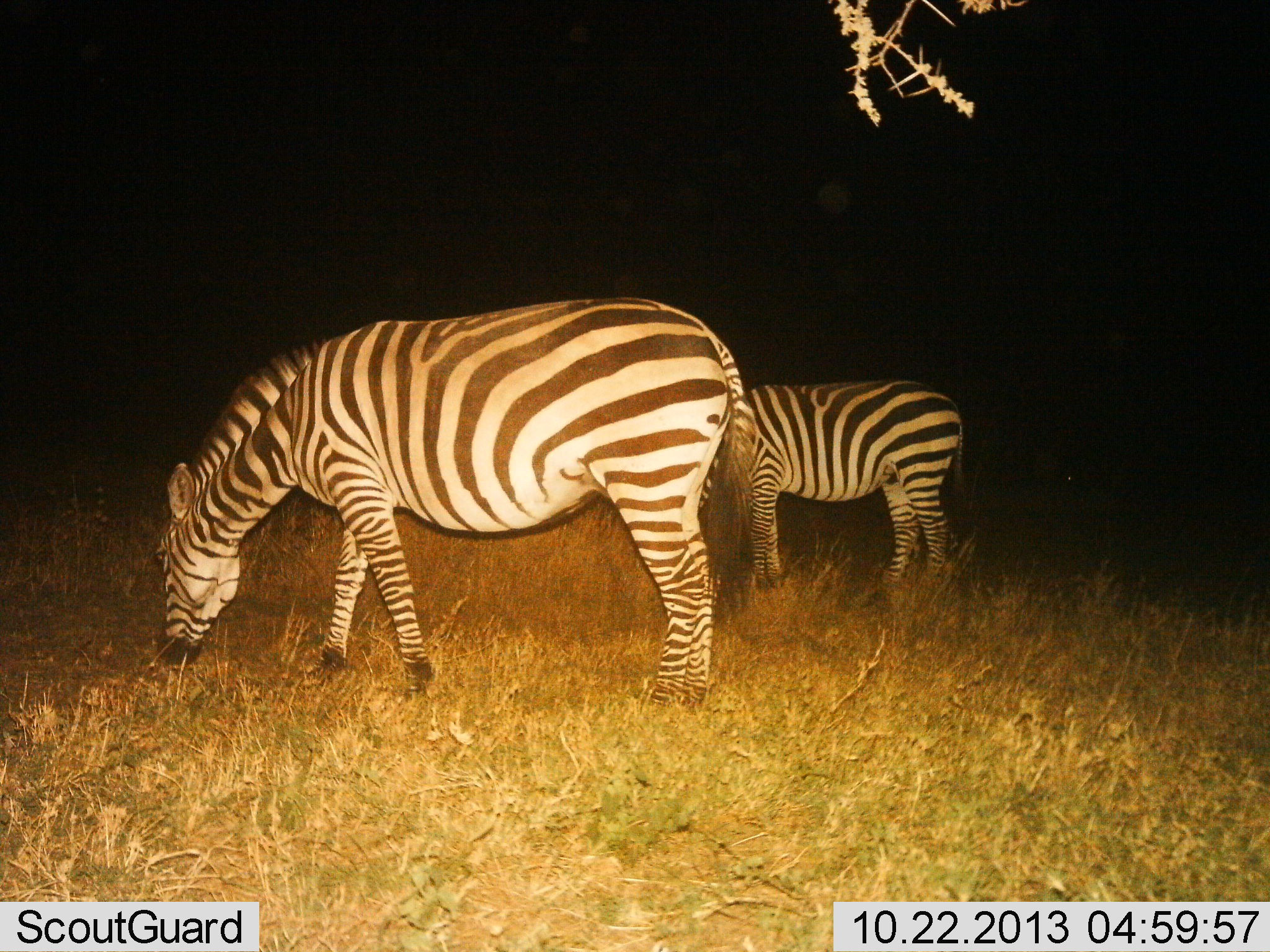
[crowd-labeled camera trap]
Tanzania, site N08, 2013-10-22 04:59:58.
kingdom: Animalia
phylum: Chordata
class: Mammalia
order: Perissodactyla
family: Equidae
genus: Equus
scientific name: Equus quagga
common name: plains zebra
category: zebra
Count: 2.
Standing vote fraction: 30%.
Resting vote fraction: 0%.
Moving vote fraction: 0%.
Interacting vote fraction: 0%.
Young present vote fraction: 10%.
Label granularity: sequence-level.